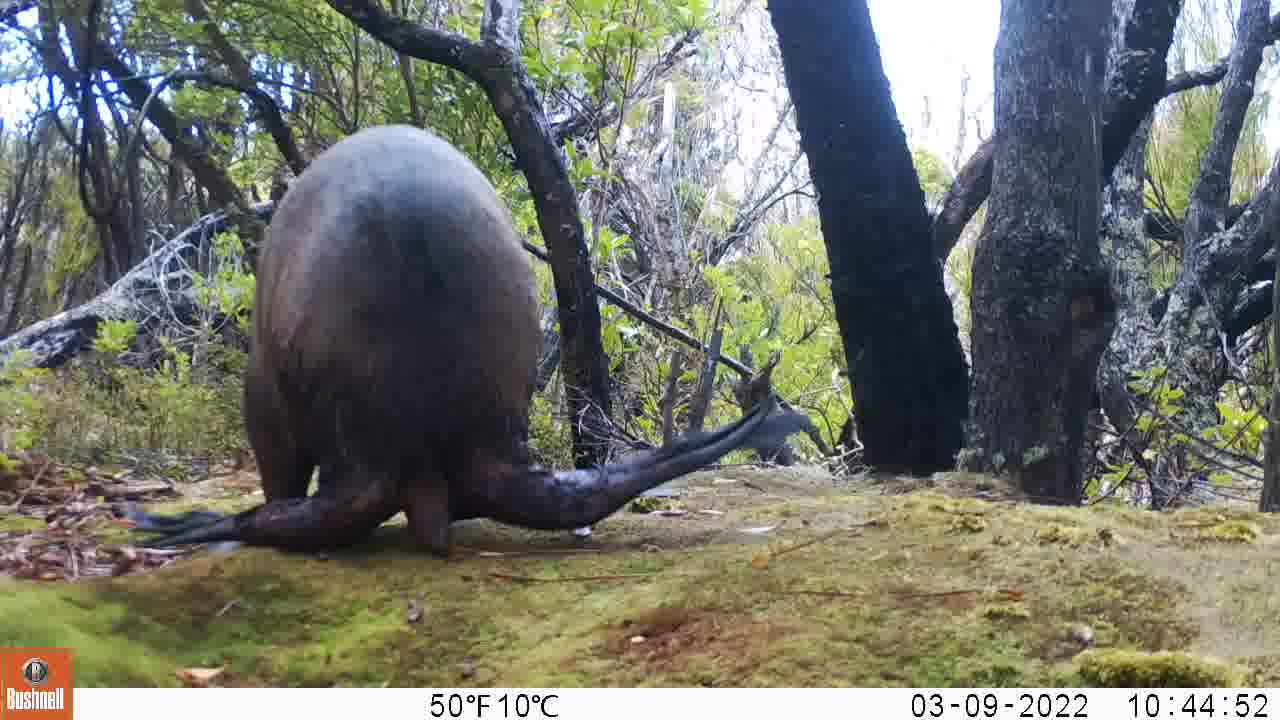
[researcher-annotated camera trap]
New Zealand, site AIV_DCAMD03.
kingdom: Animalia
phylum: Chordata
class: Mammalia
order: Carnivora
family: Otariidae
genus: Phocarctos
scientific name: Phocarctos hookeri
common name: new zealand sea lion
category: sealion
Sealion (new zealand sea lion) (Phocarctos hookeri).